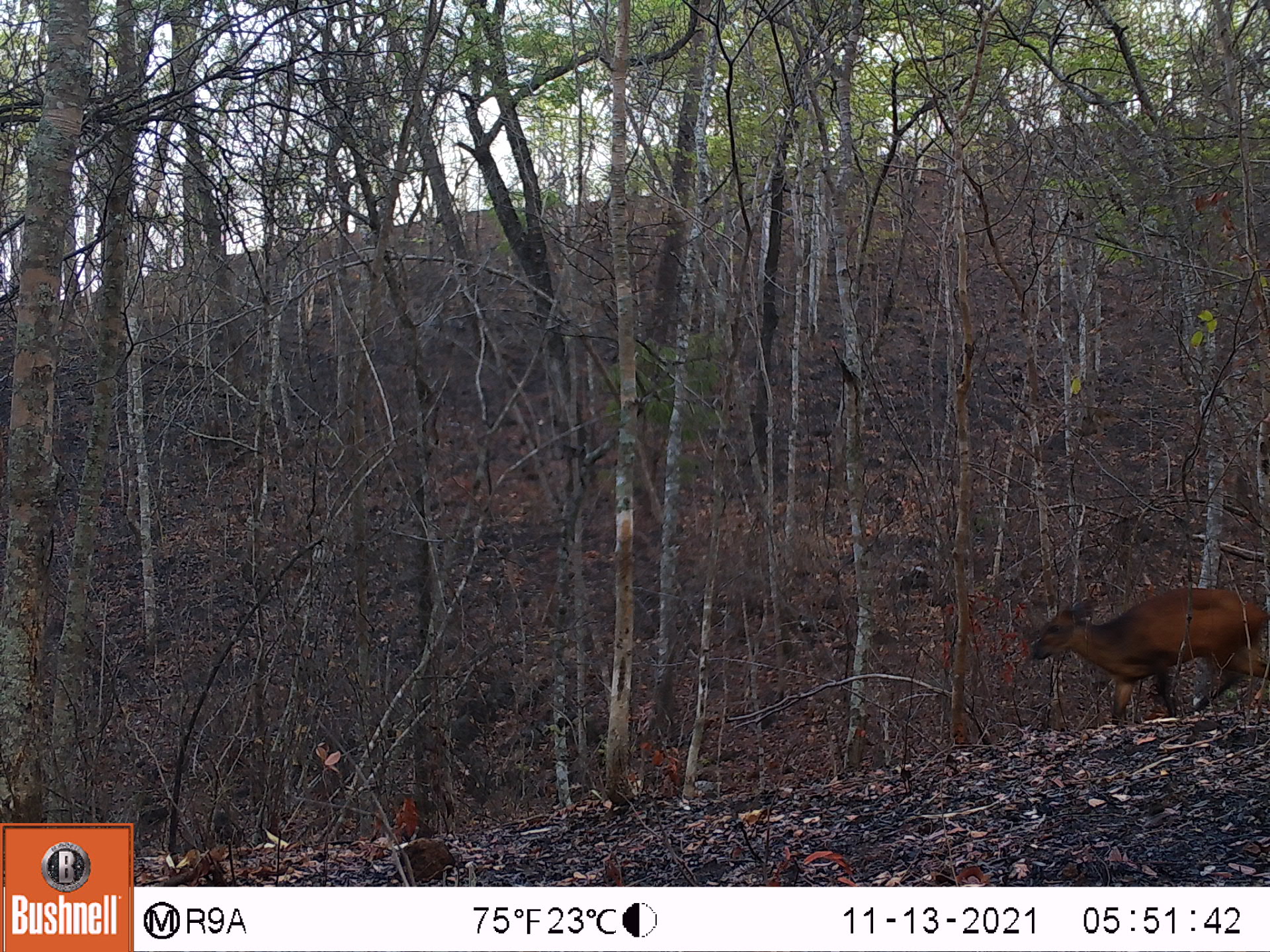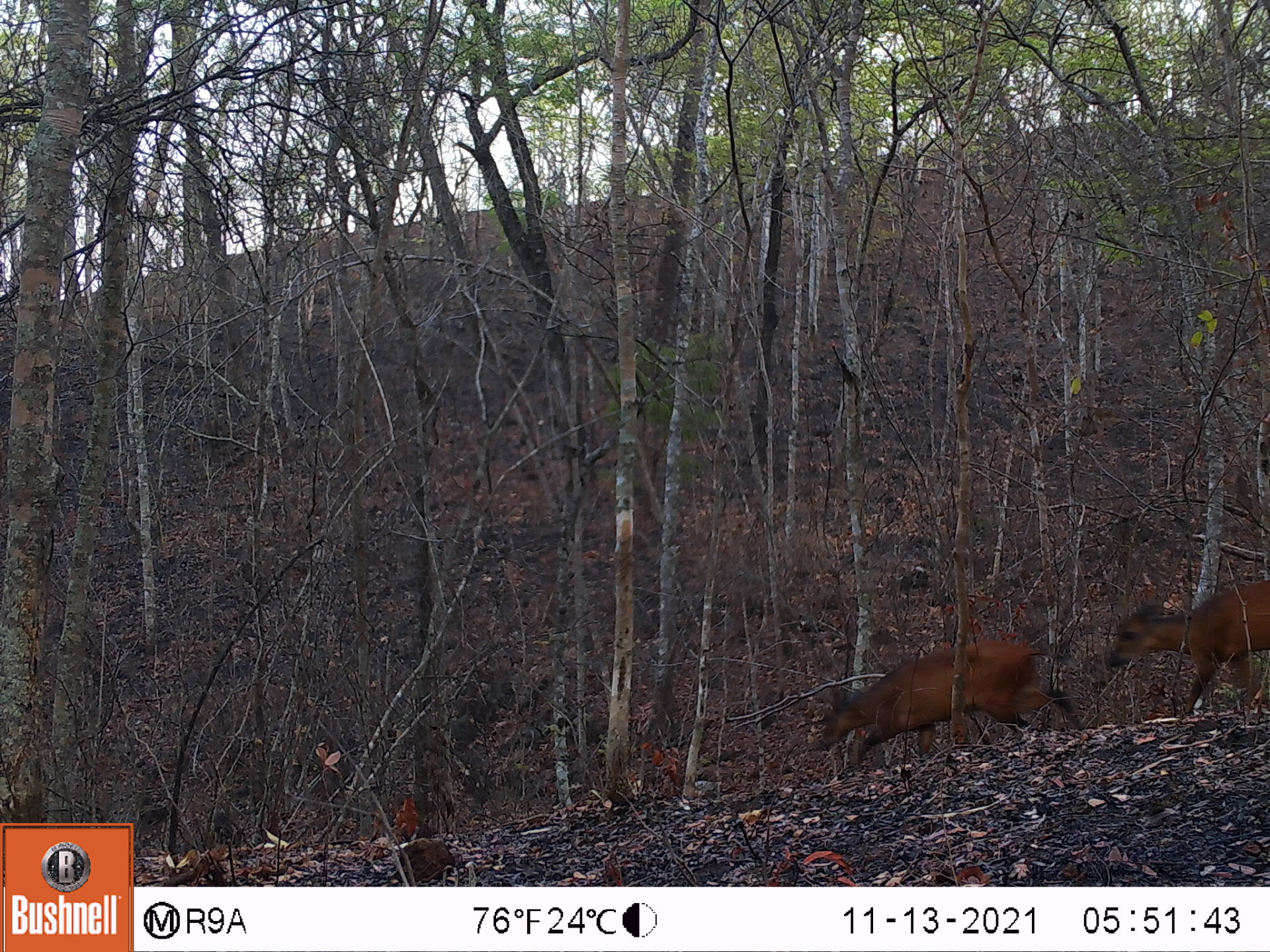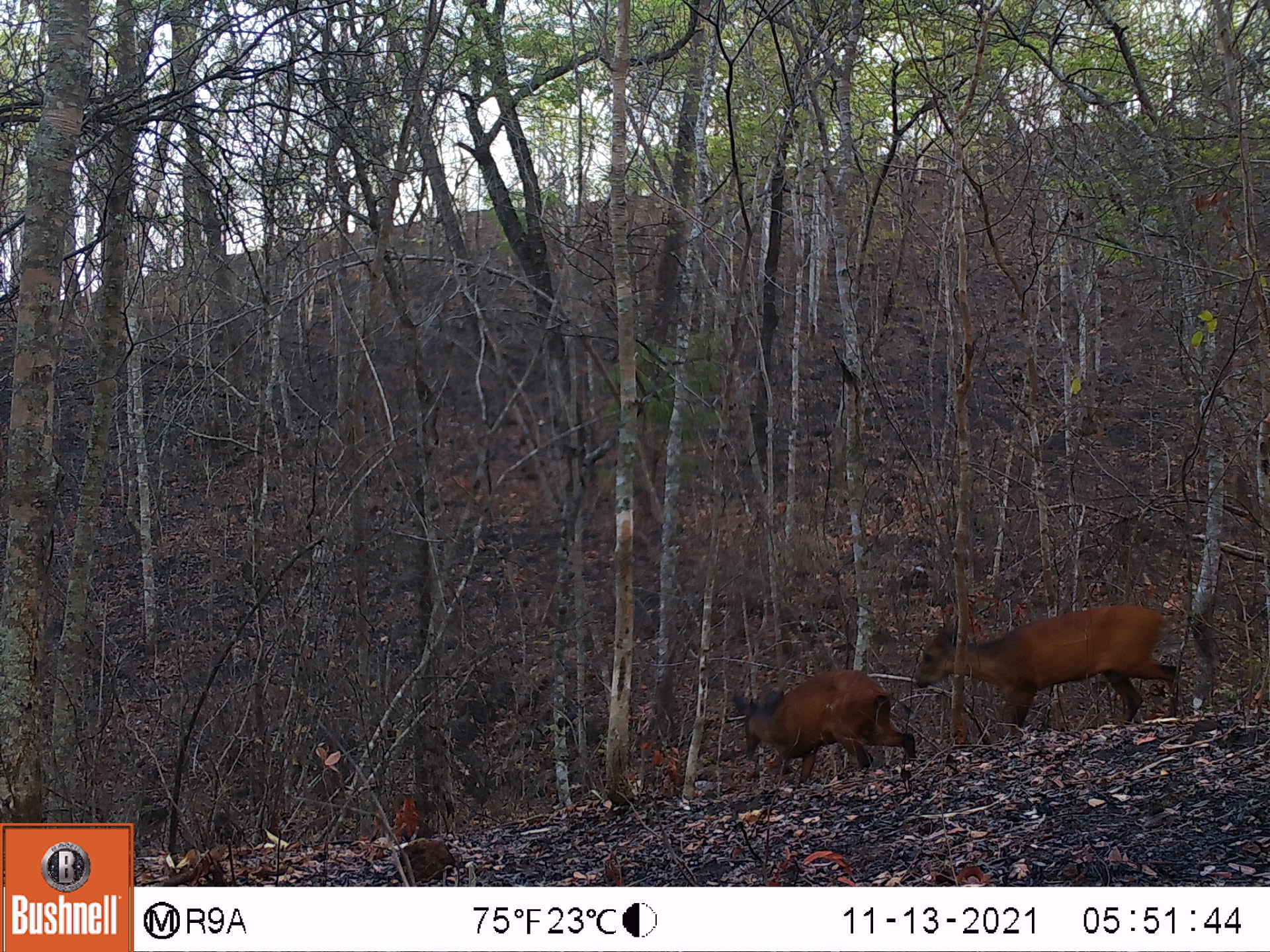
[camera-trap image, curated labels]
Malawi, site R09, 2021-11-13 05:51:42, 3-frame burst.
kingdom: Animalia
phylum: Chordata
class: Mammalia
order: Artiodactyla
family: Bovidae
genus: Cephalophorus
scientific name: Cephalophorus natalensis natalensis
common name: red duiker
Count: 1.